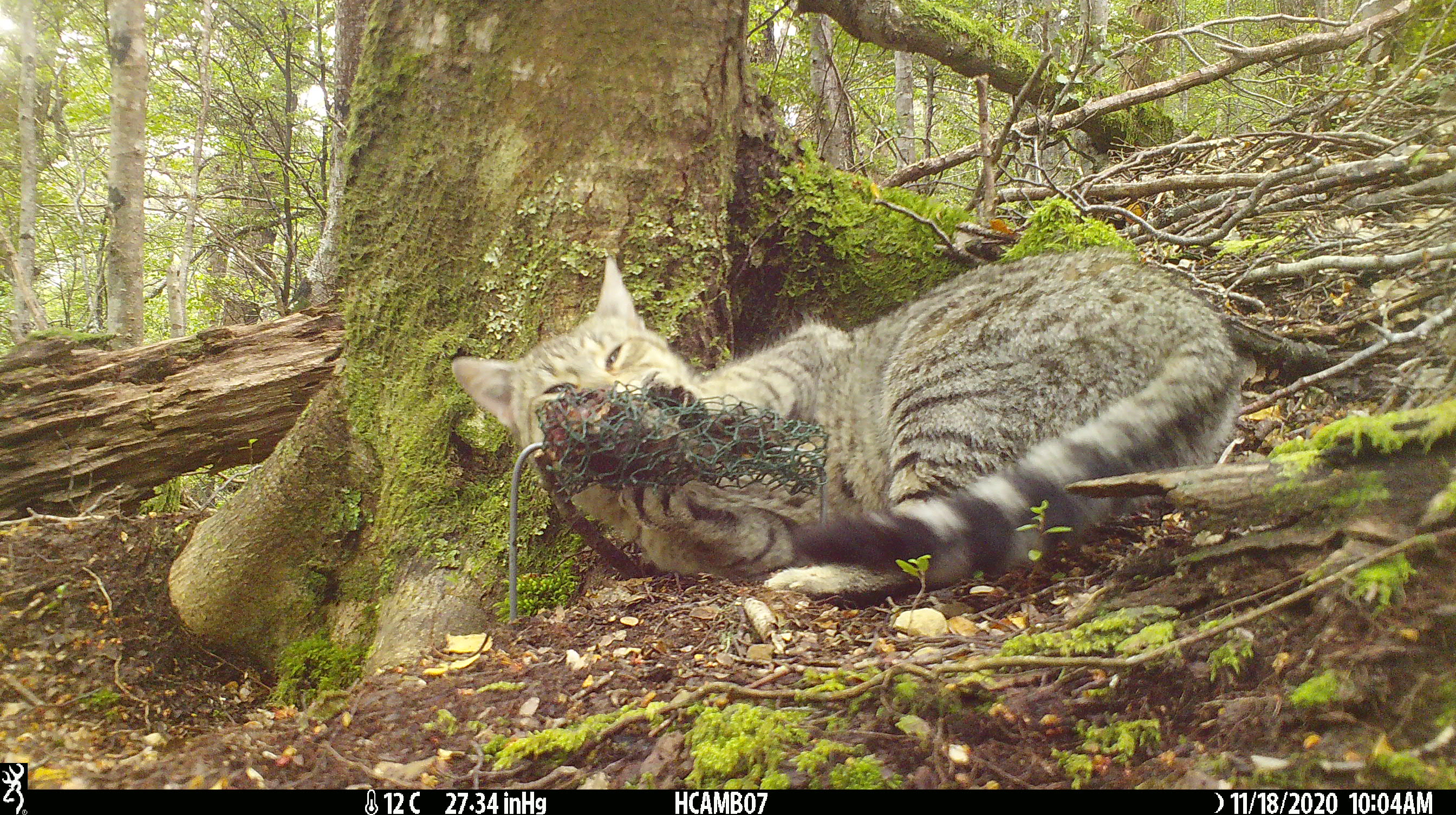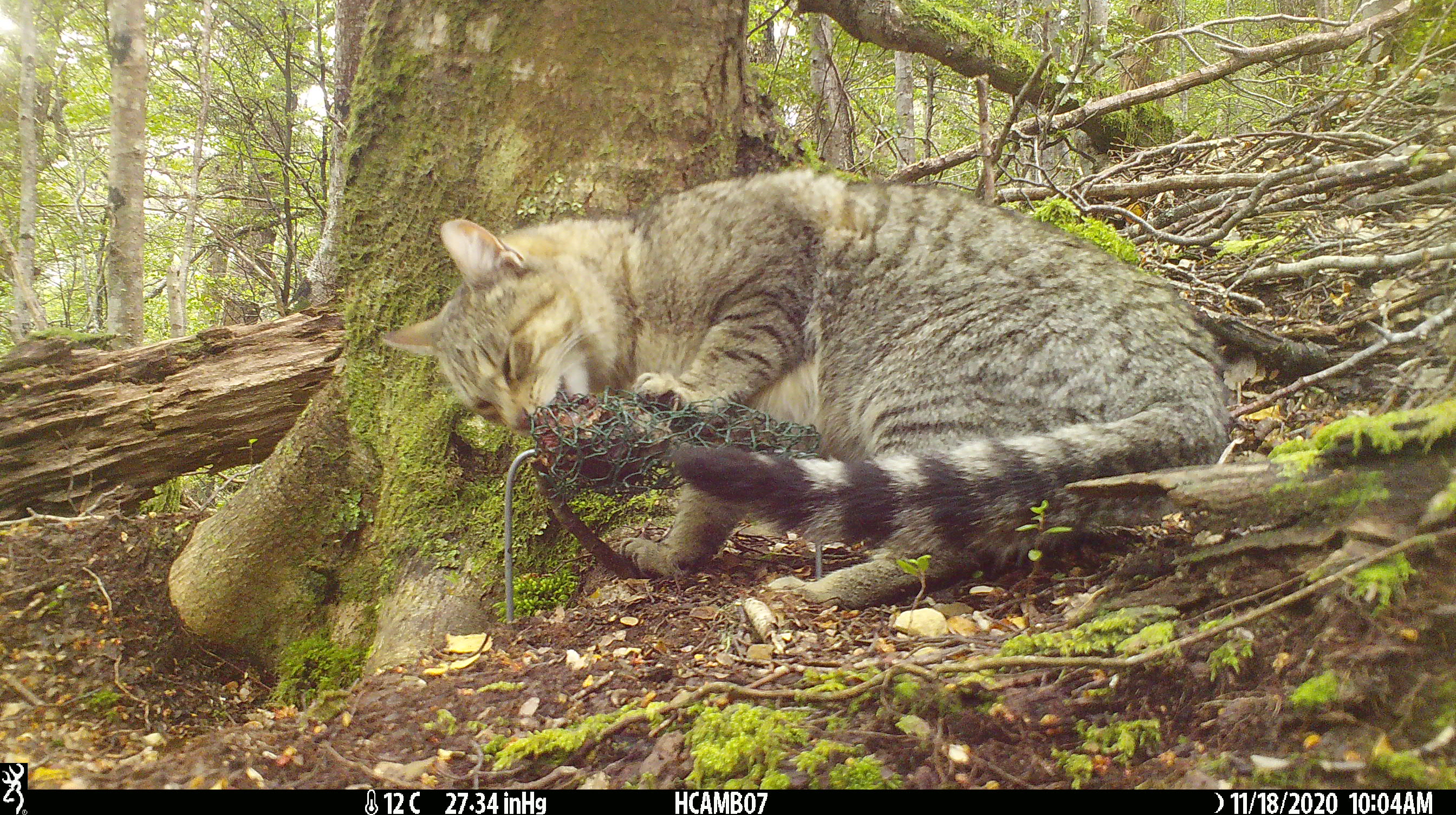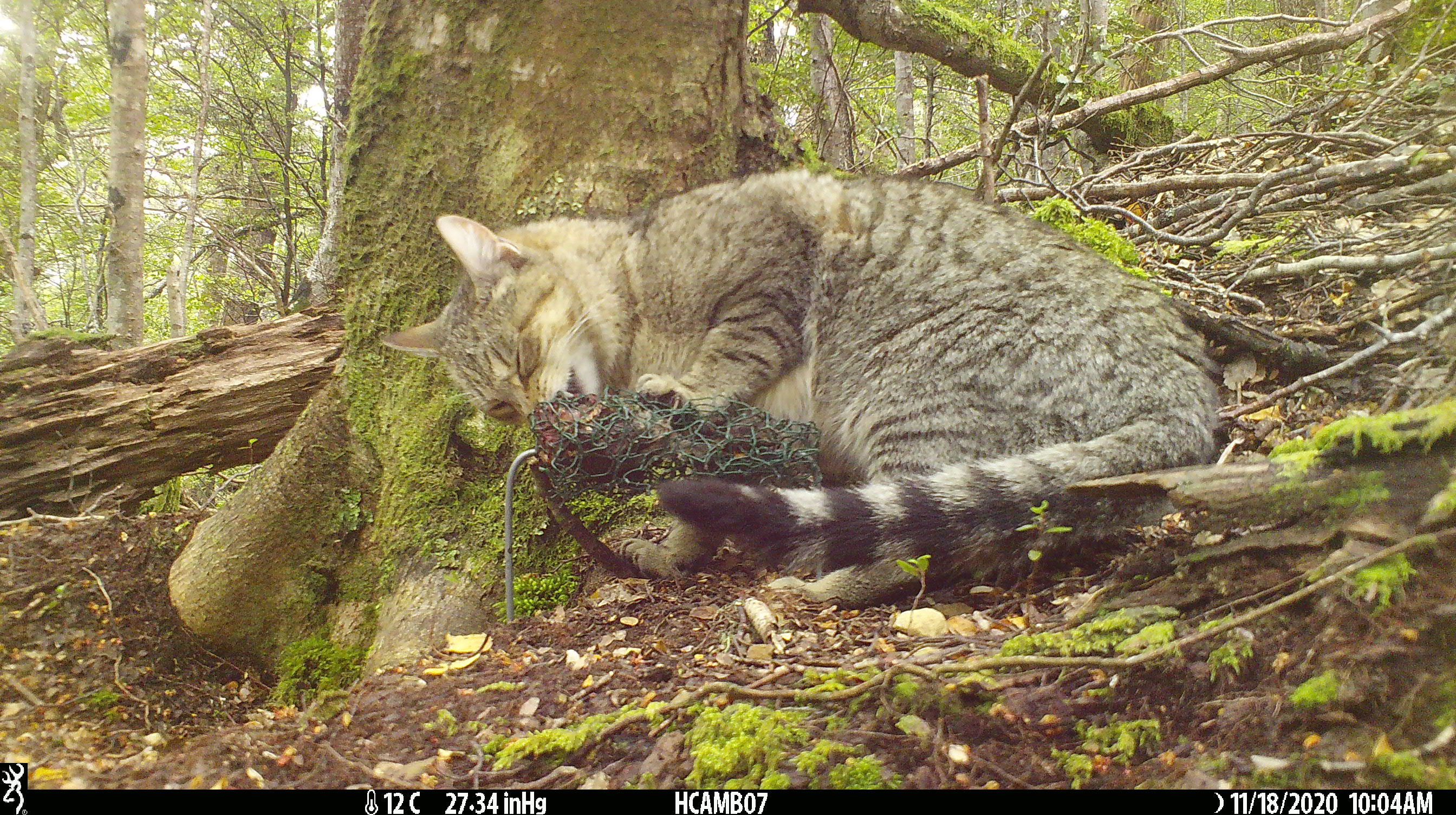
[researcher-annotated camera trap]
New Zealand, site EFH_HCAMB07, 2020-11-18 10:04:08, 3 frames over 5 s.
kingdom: Animalia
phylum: Chordata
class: Mammalia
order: Carnivora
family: Felidae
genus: Felis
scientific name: Felis catus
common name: domestic cat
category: cat